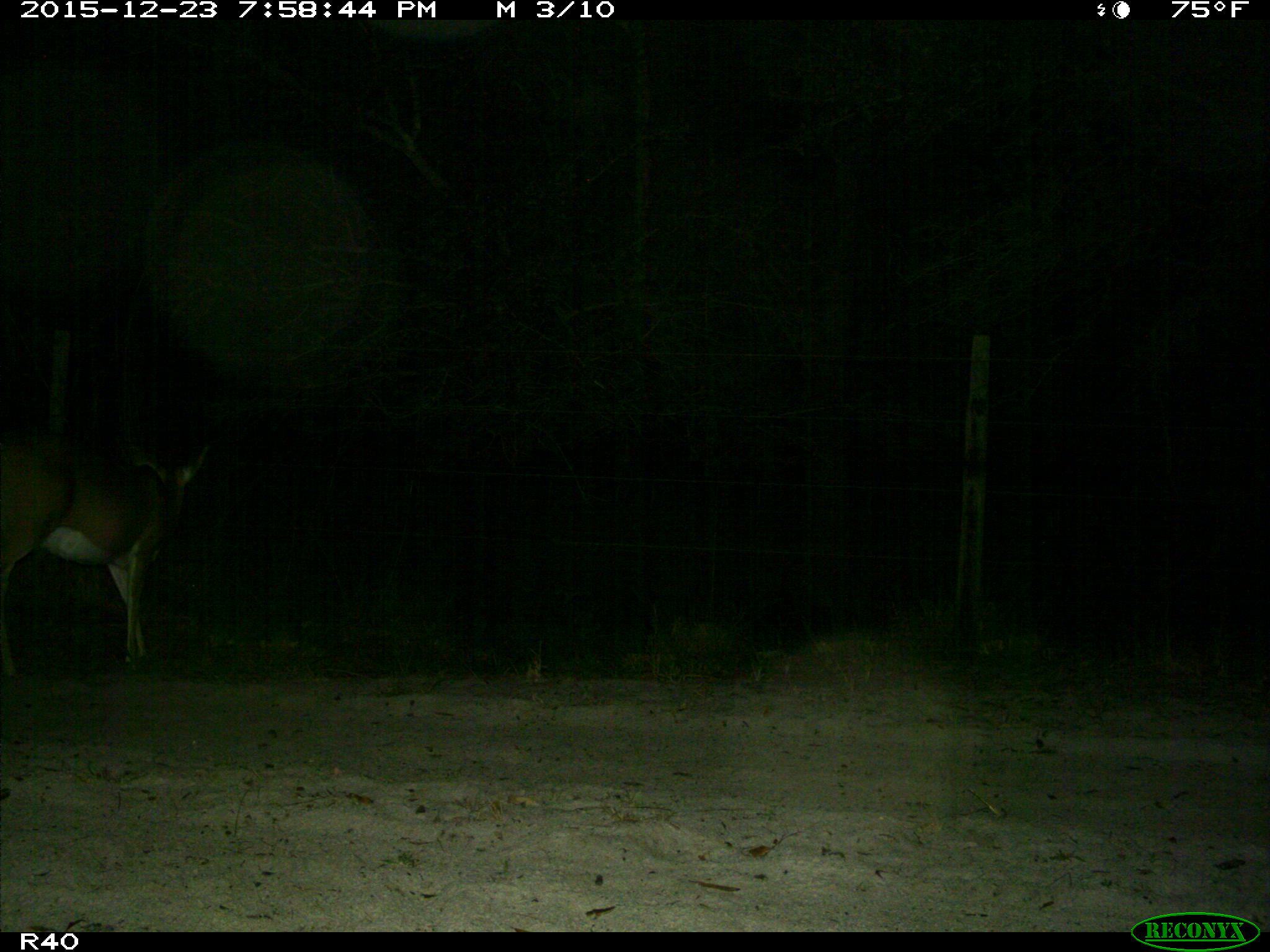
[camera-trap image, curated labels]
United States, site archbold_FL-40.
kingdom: Animalia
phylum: Chordata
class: Mammalia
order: Artiodactyla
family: Cervidae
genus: Odocoileus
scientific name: Odocoileus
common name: deer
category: unidentified deer